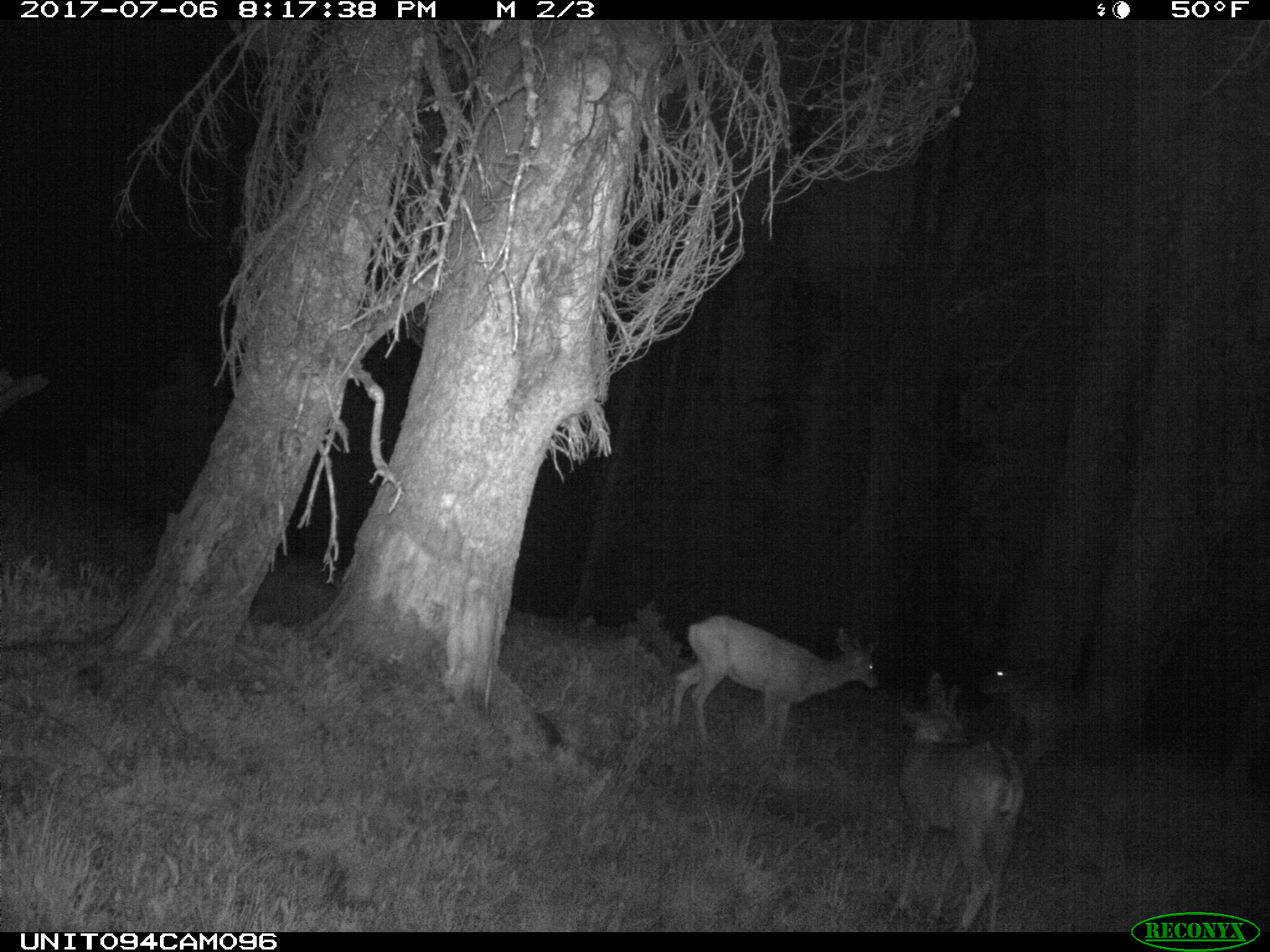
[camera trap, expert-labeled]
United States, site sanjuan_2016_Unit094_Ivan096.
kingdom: Animalia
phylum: Chordata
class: Mammalia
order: Artiodactyla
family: Cervidae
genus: Odocoileus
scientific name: Odocoileus hemionus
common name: mule deer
Odocoileus hemionus (mule deer).